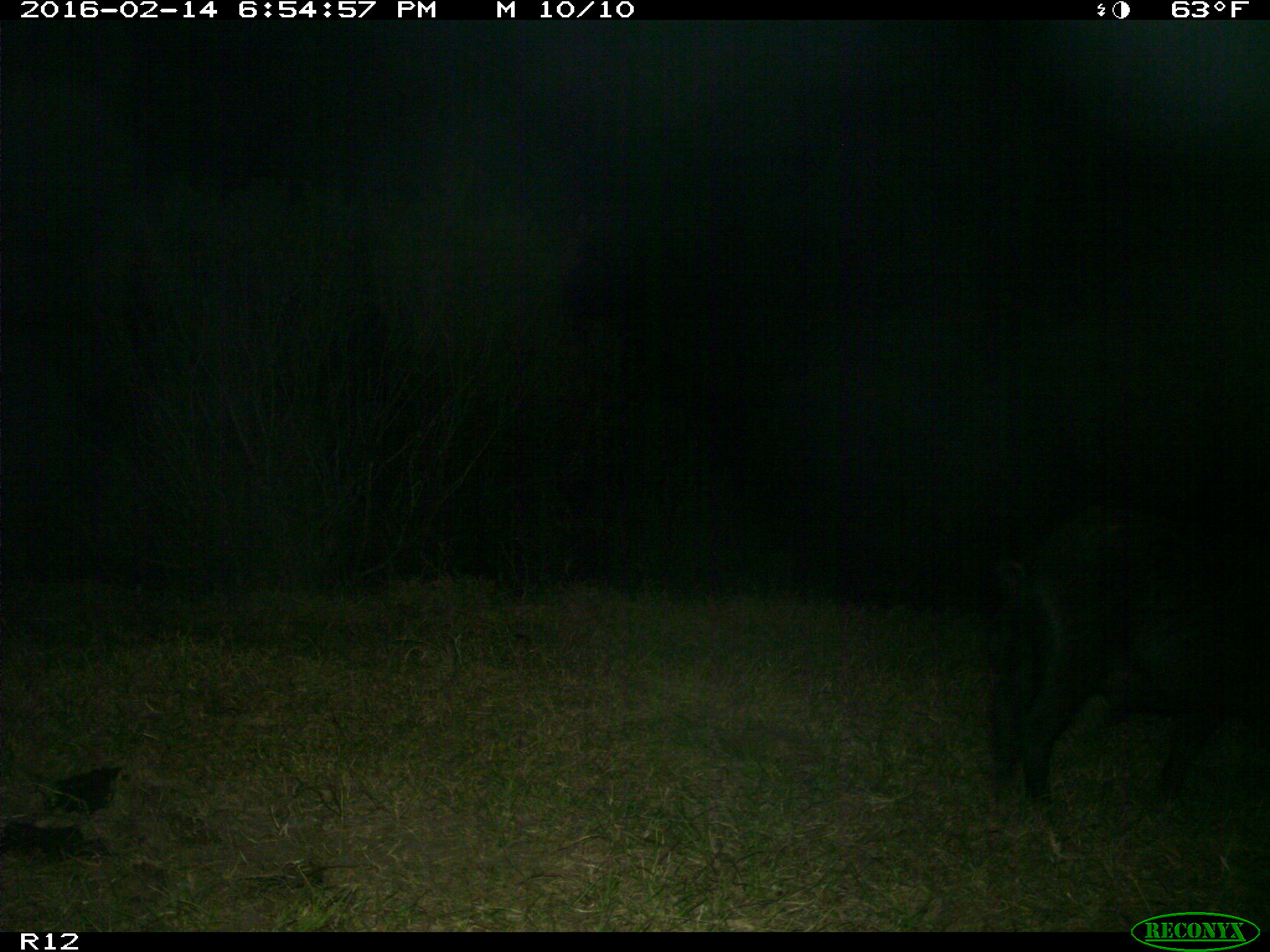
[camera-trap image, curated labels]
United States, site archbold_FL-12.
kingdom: Animalia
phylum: Chordata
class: Mammalia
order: Artiodactyla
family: Suidae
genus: Sus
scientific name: Sus scrofa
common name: wild boar